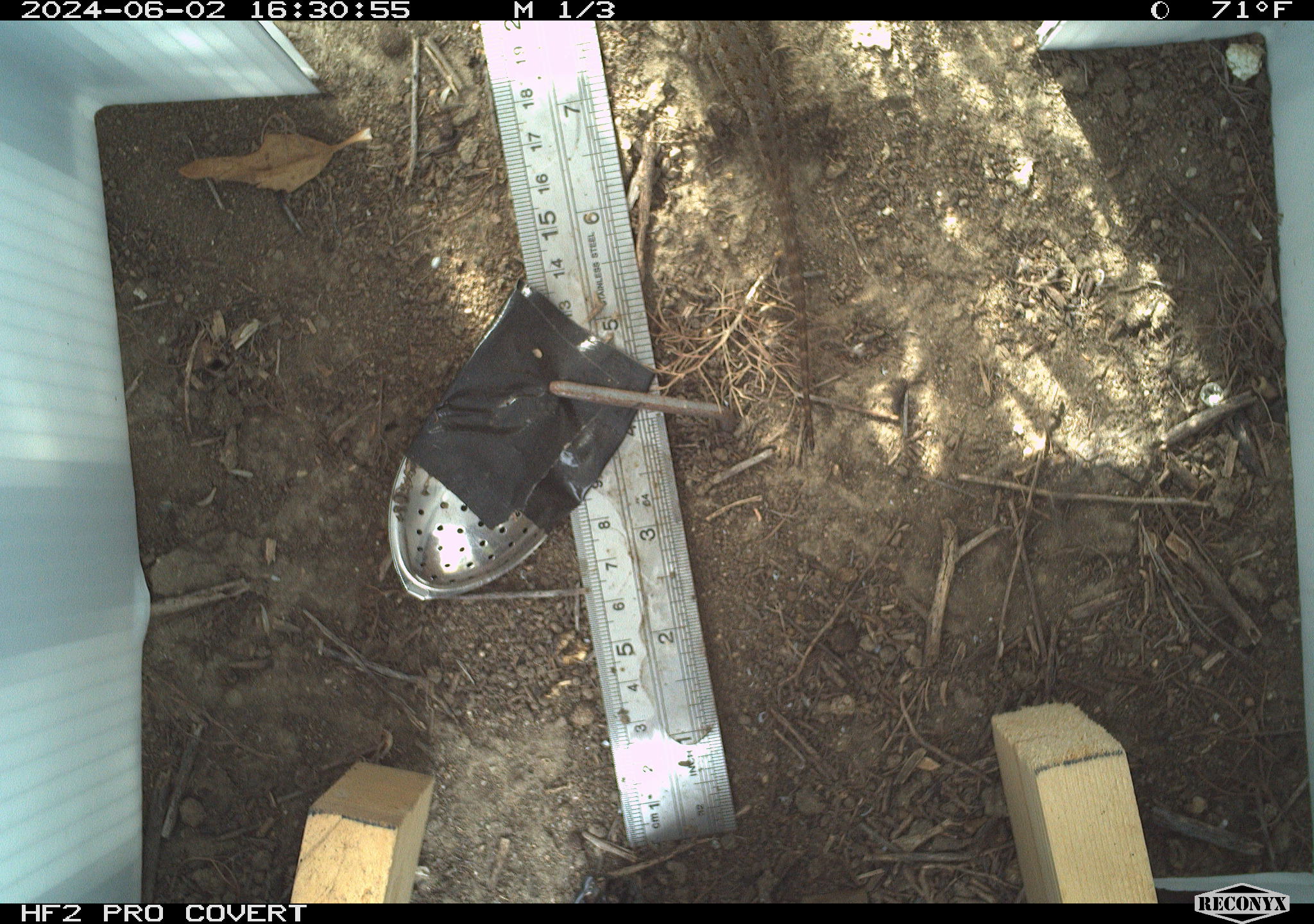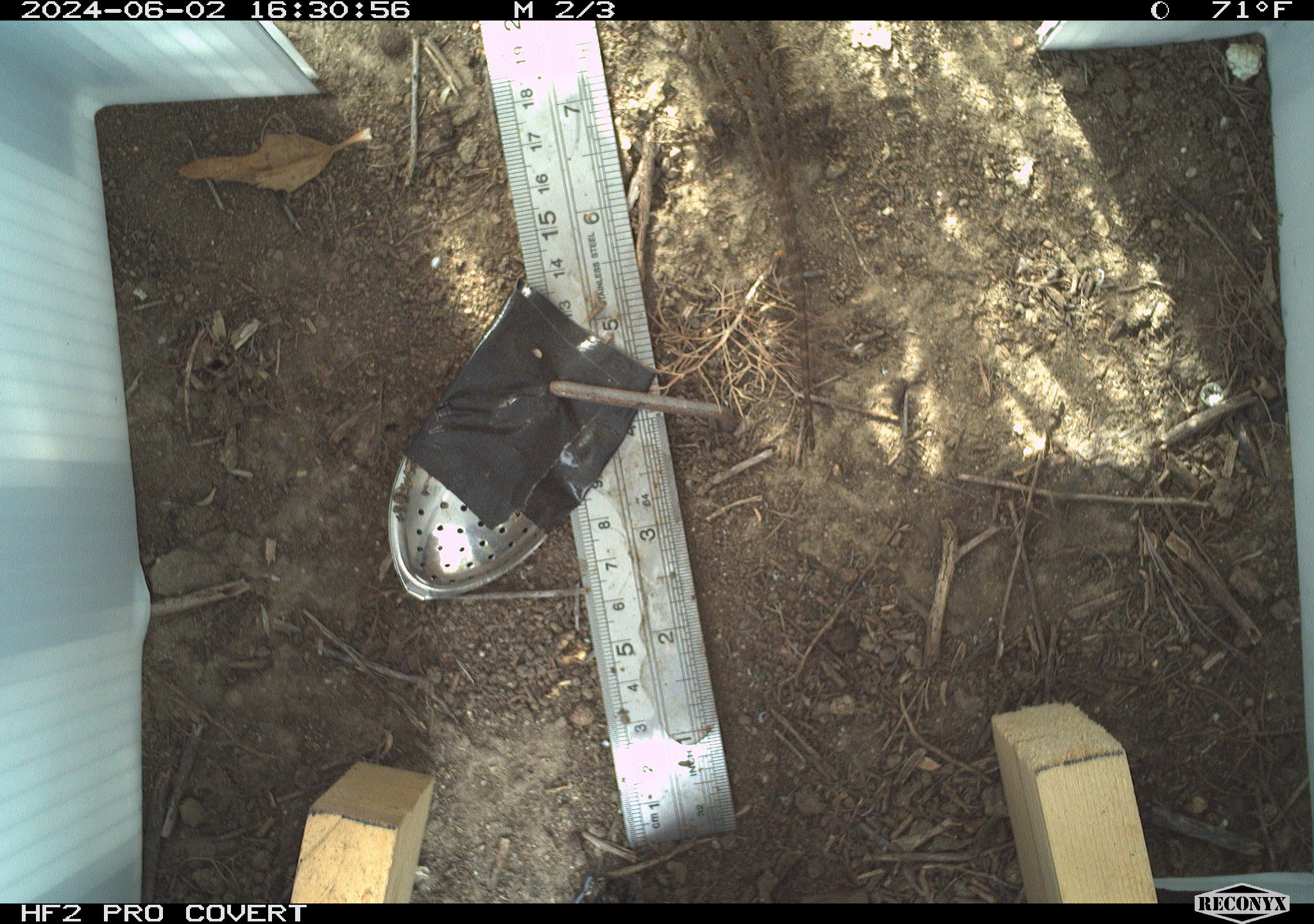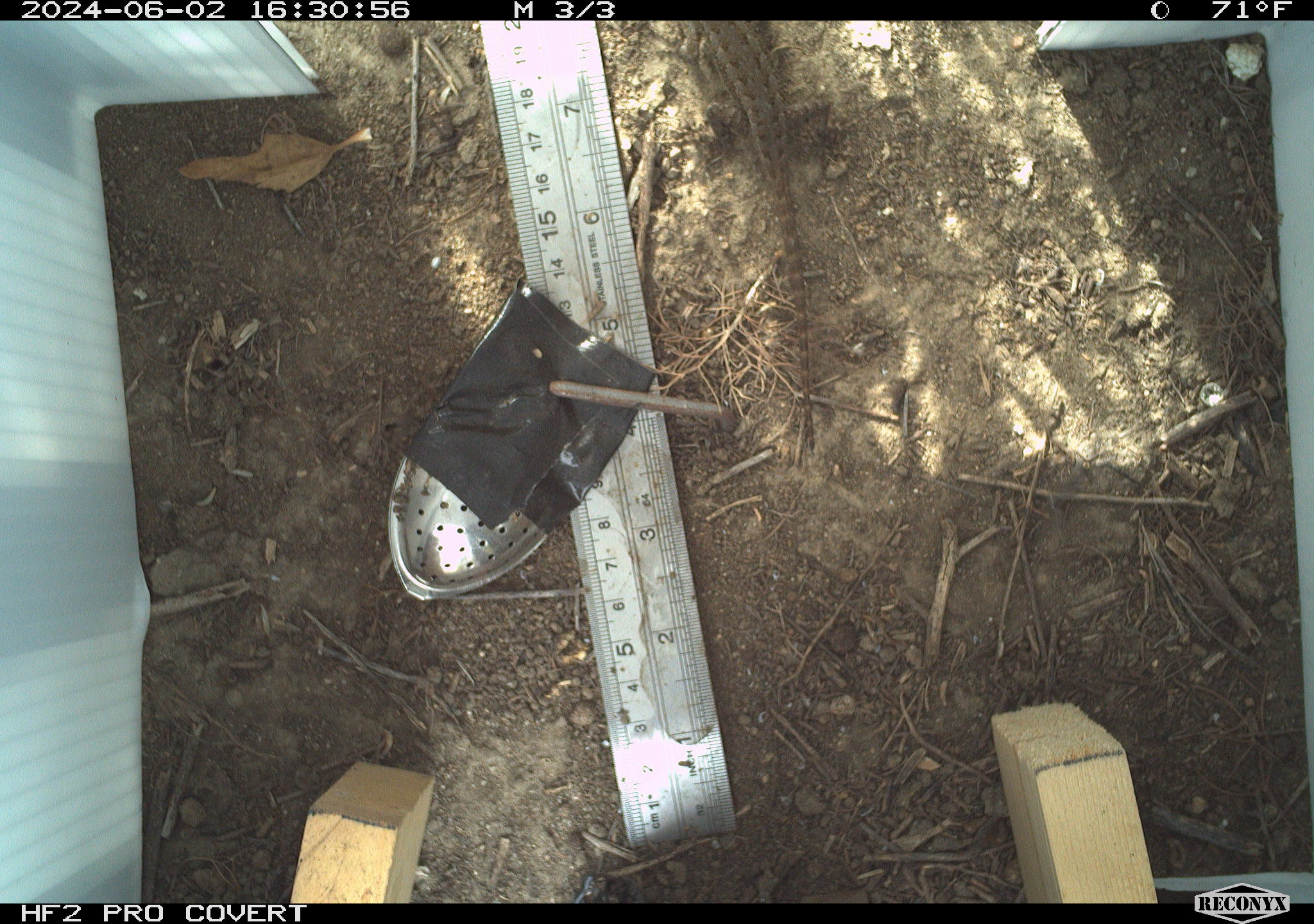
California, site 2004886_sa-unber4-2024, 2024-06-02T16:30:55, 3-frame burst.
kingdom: Animalia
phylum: Chordata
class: Reptilia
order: Squamata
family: Phrynosomatidae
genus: Sceloporus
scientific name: Sceloporus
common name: spiny lizards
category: sceloporus species